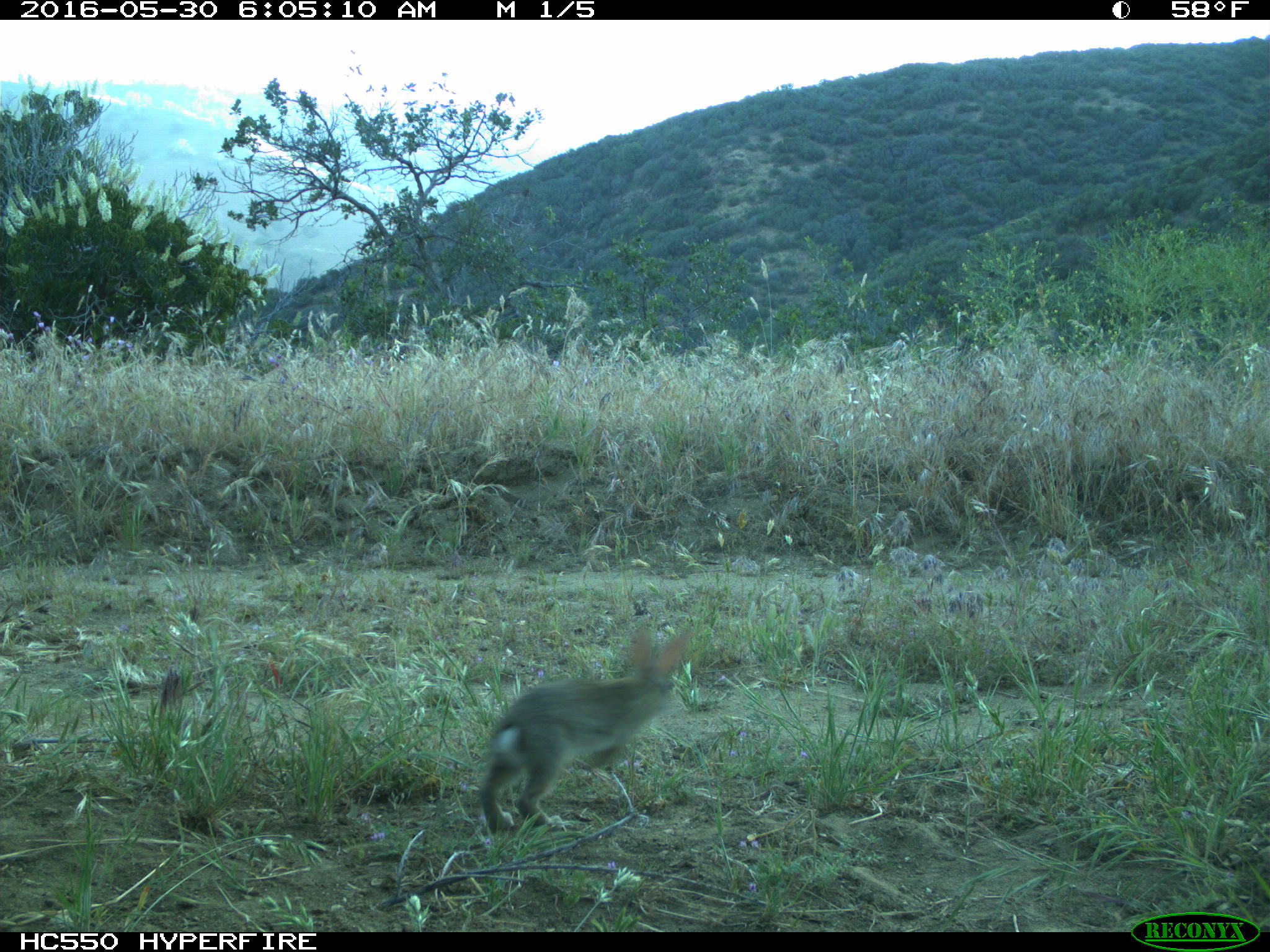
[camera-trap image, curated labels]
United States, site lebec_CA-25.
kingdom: Animalia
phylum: Chordata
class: Mammalia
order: Lagomorpha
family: Leporidae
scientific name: Leporidae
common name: rabbits and hares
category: unidentified rabbit